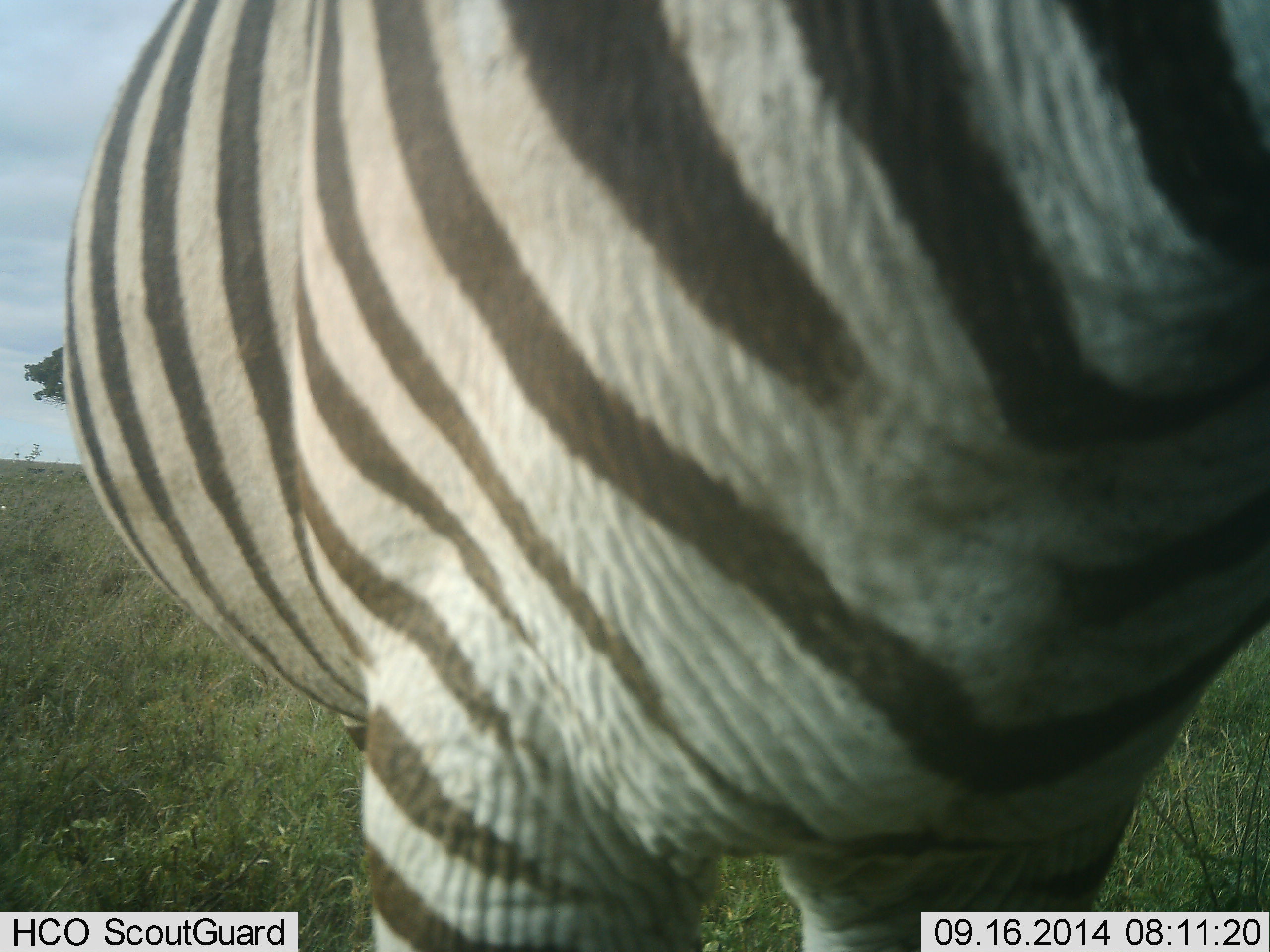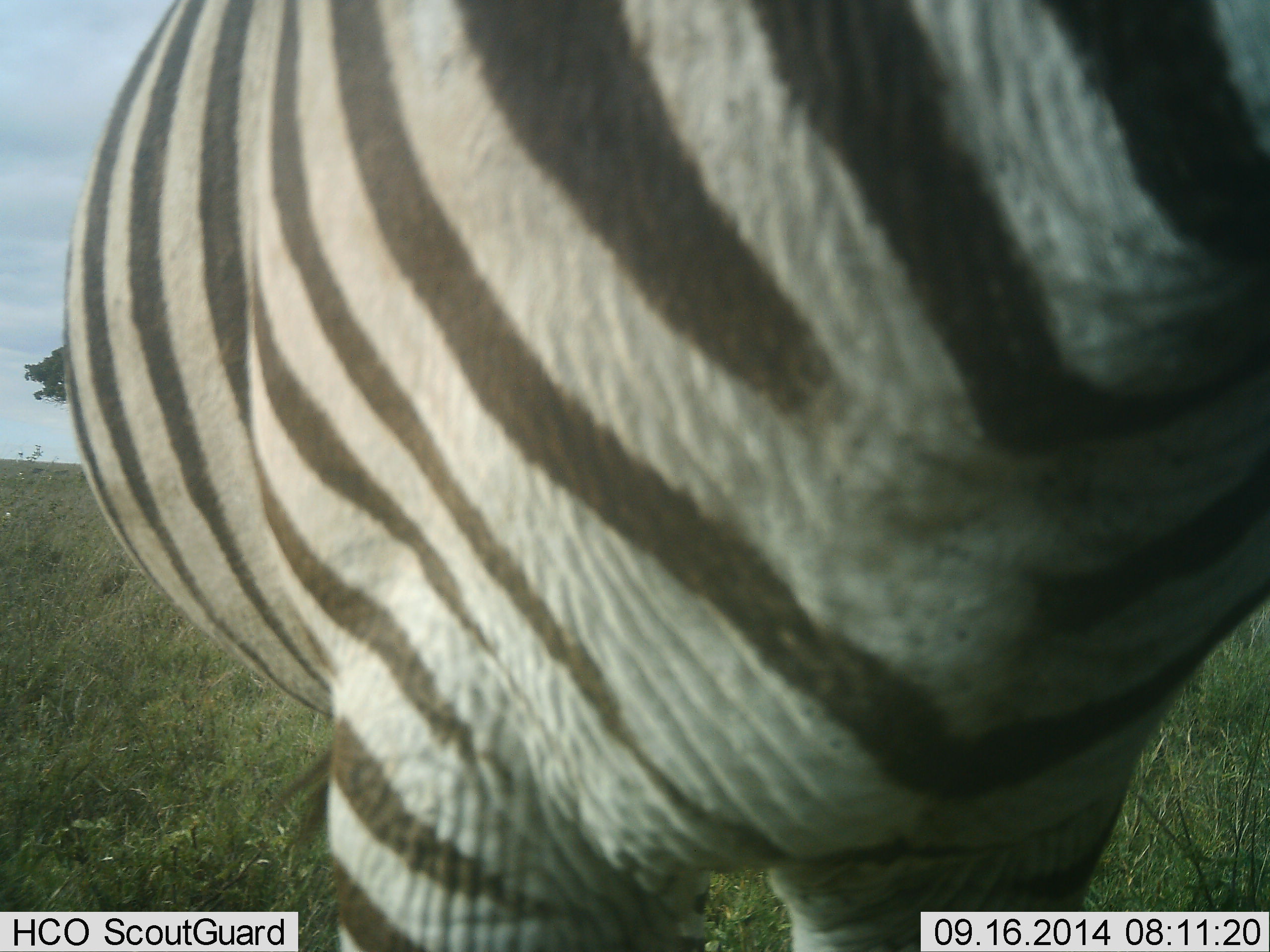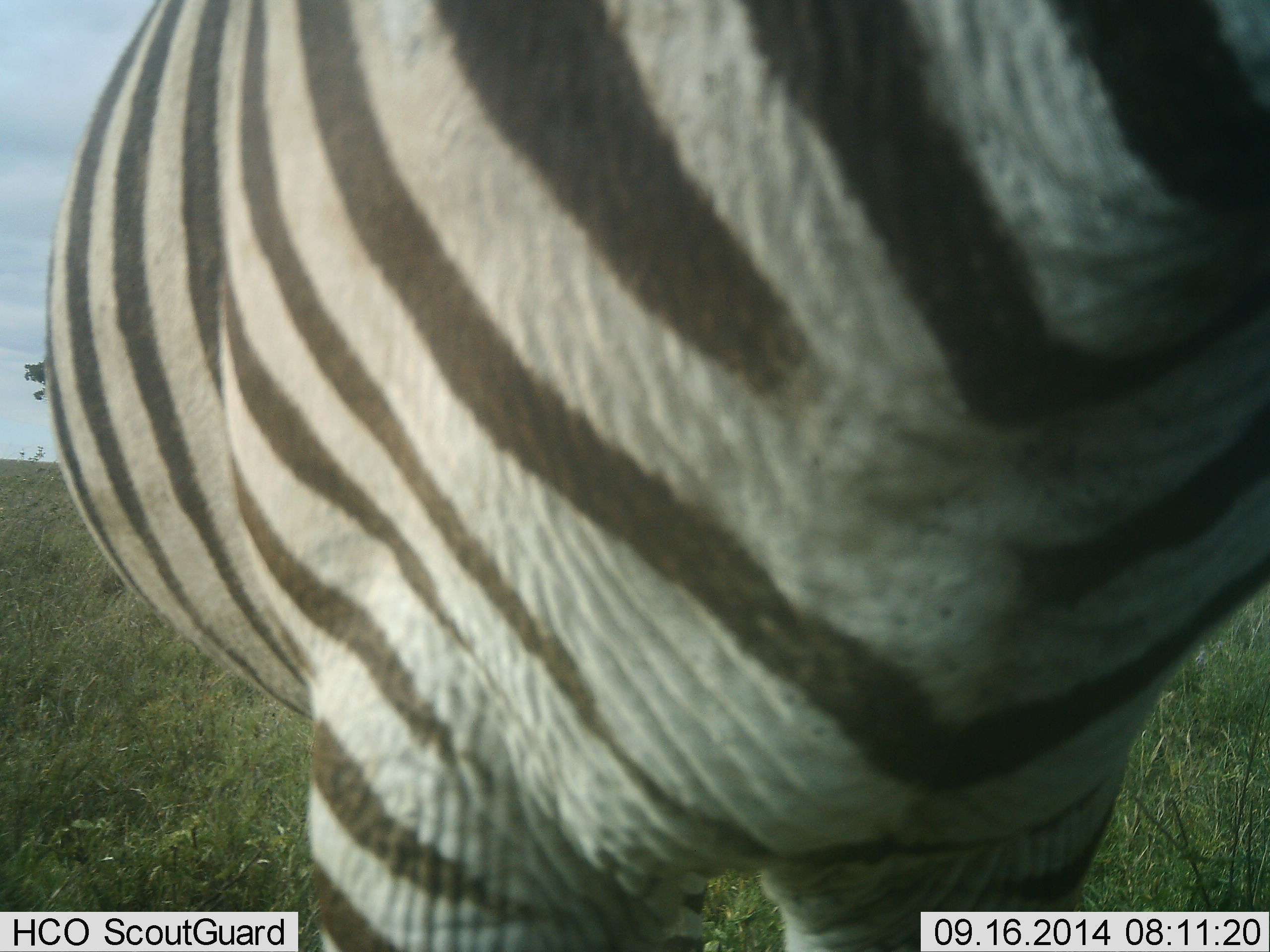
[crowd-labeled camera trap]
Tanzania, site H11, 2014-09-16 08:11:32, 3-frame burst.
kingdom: Animalia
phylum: Chordata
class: Mammalia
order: Perissodactyla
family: Equidae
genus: Equus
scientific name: Equus quagga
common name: plains zebra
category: zebra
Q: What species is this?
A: Zebra (plains zebra) (Equus quagga).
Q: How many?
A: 1.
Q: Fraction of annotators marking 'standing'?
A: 100%.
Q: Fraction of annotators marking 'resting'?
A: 0%.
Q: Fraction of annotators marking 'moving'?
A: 0%.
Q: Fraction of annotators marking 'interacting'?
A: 0%.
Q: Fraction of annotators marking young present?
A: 0%.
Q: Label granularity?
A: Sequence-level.